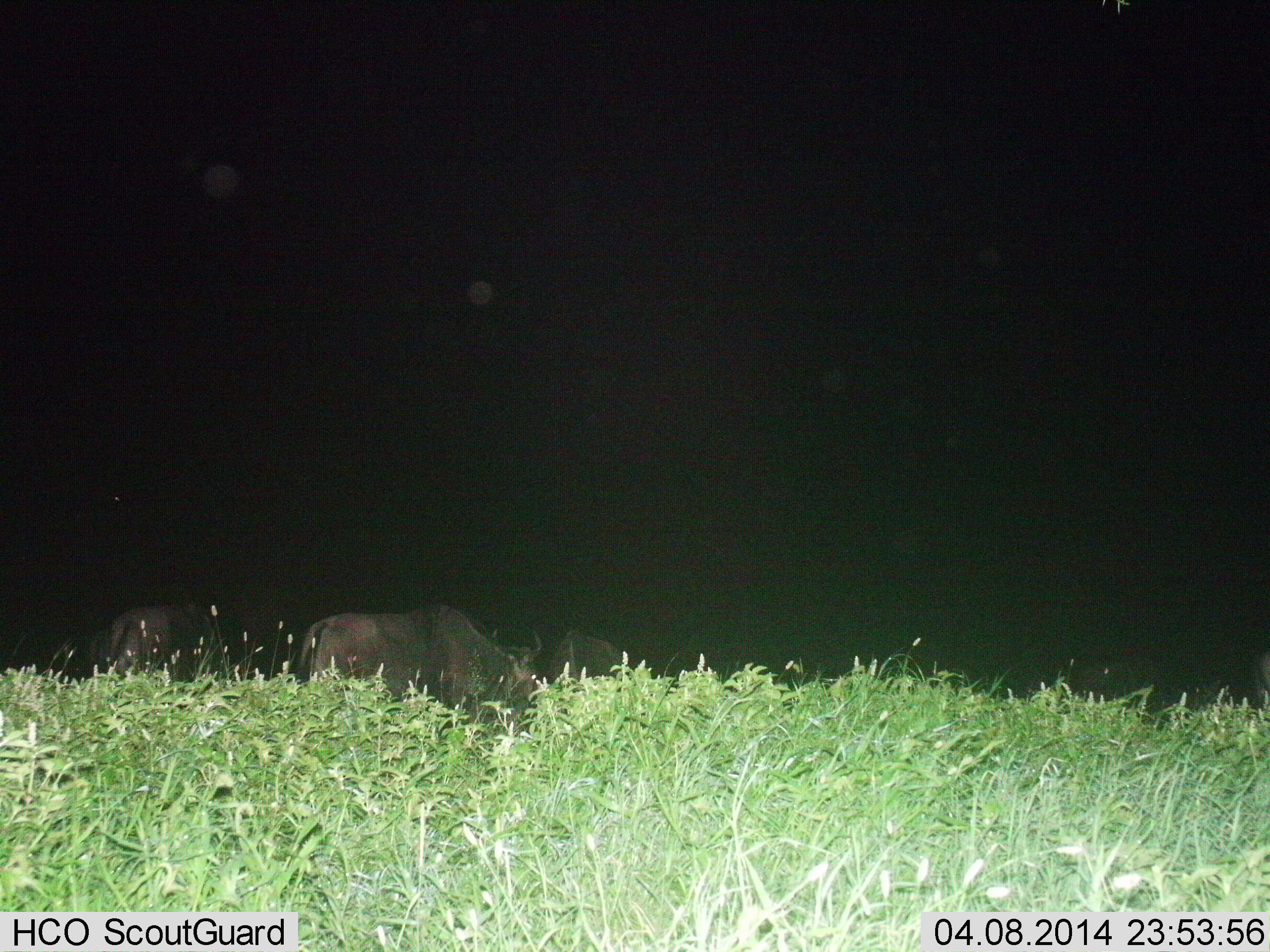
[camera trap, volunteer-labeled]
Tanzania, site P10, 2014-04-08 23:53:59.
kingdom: Animalia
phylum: Chordata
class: Mammalia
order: Artiodactyla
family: Bovidae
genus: Connochaetes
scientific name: Connochaetes taurinus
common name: blue wildebeest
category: wildebeest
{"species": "wildebeest (blue wildebeest) (Connochaetes taurinus)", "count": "3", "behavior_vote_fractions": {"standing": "50%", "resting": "0%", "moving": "20%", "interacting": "0%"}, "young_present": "0%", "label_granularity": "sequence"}